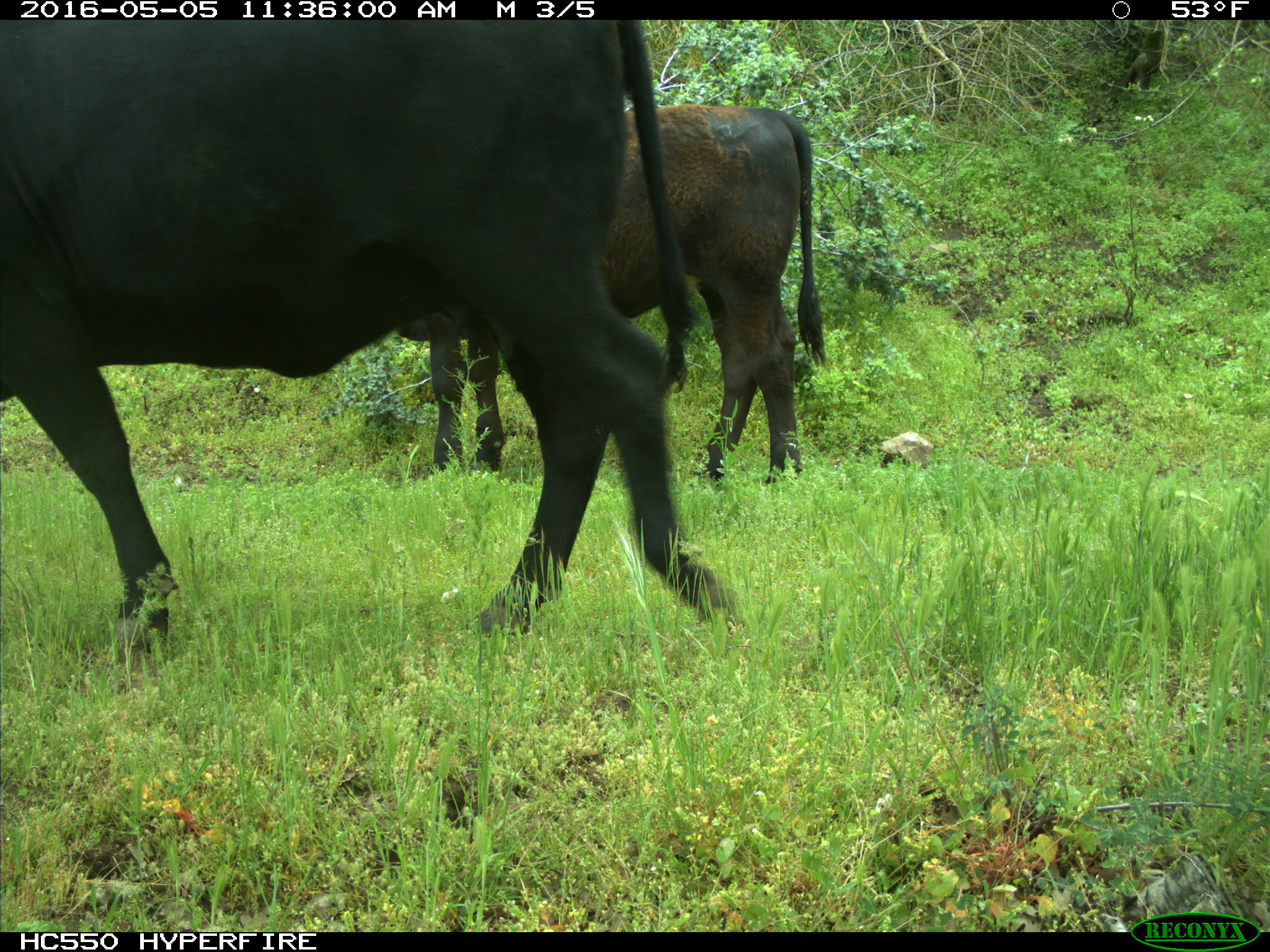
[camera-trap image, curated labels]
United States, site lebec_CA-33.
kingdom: Animalia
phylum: Chordata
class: Mammalia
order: Artiodactyla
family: Bovidae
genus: Bos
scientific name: Bos taurus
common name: domestic cow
Bos taurus (domestic cow).